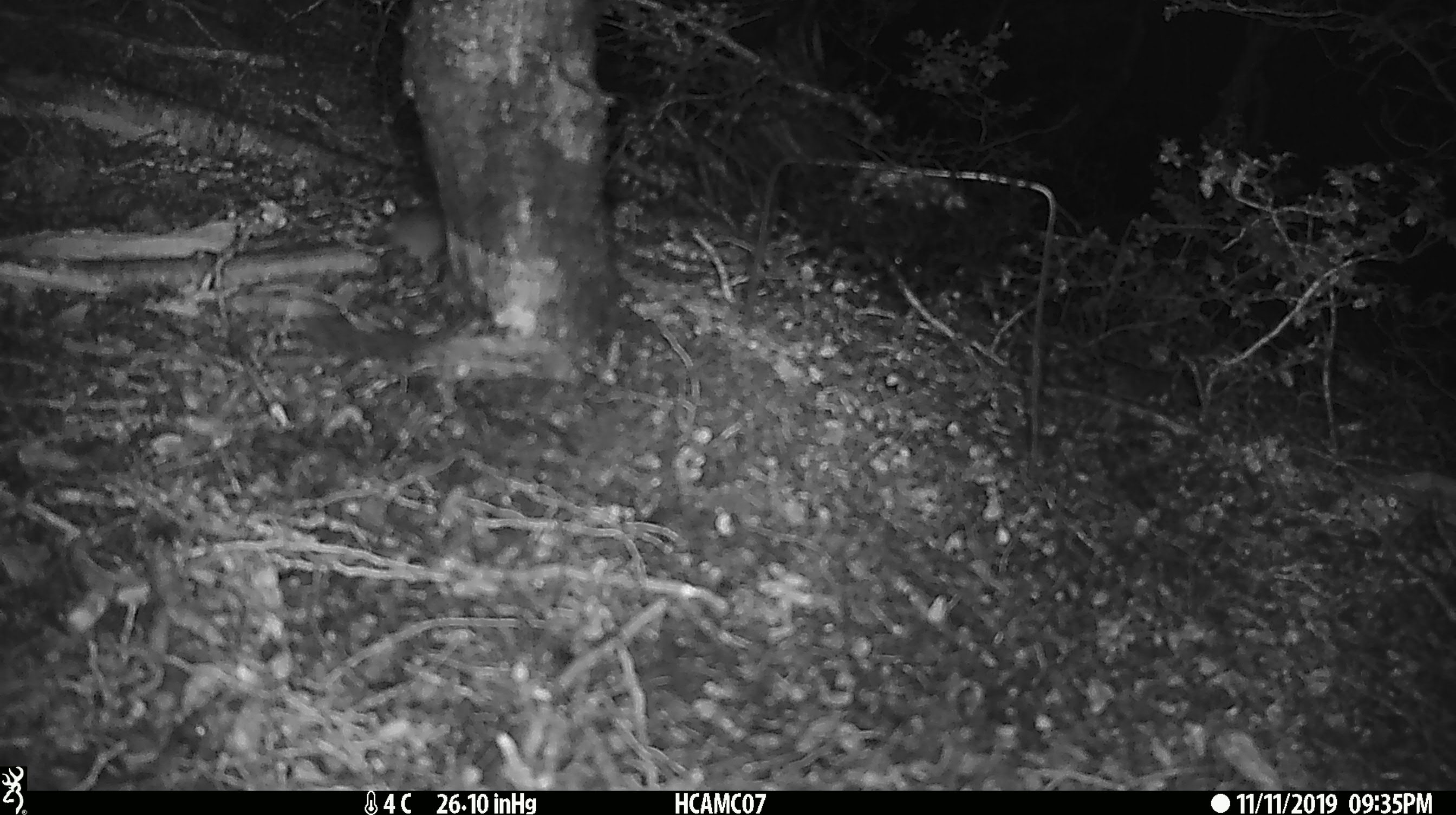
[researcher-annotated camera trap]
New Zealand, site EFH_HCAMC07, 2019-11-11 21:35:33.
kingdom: Animalia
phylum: Chordata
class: Mammalia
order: Rodentia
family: Muridae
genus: Mus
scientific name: Mus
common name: mouse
Mouse (Mus).